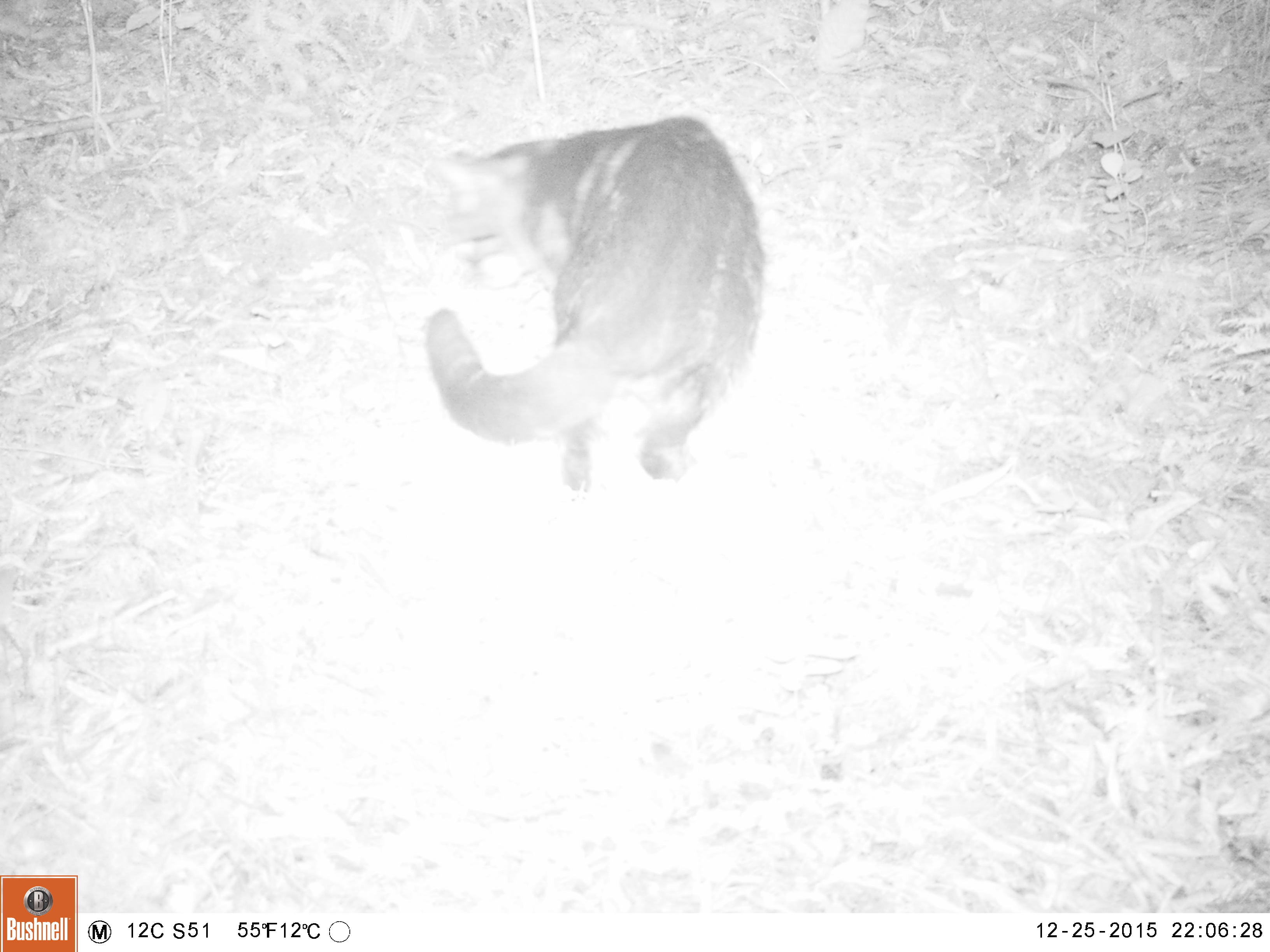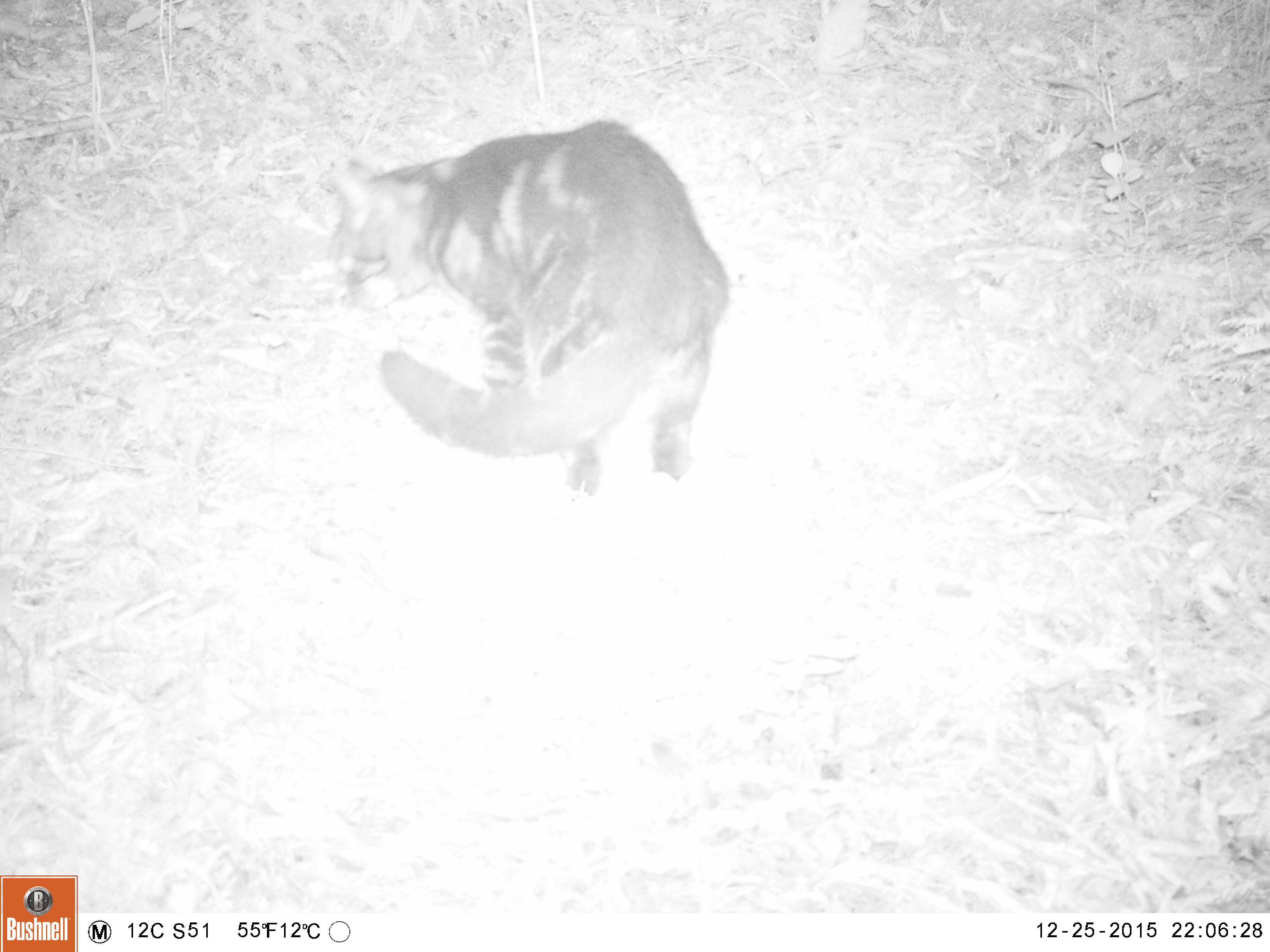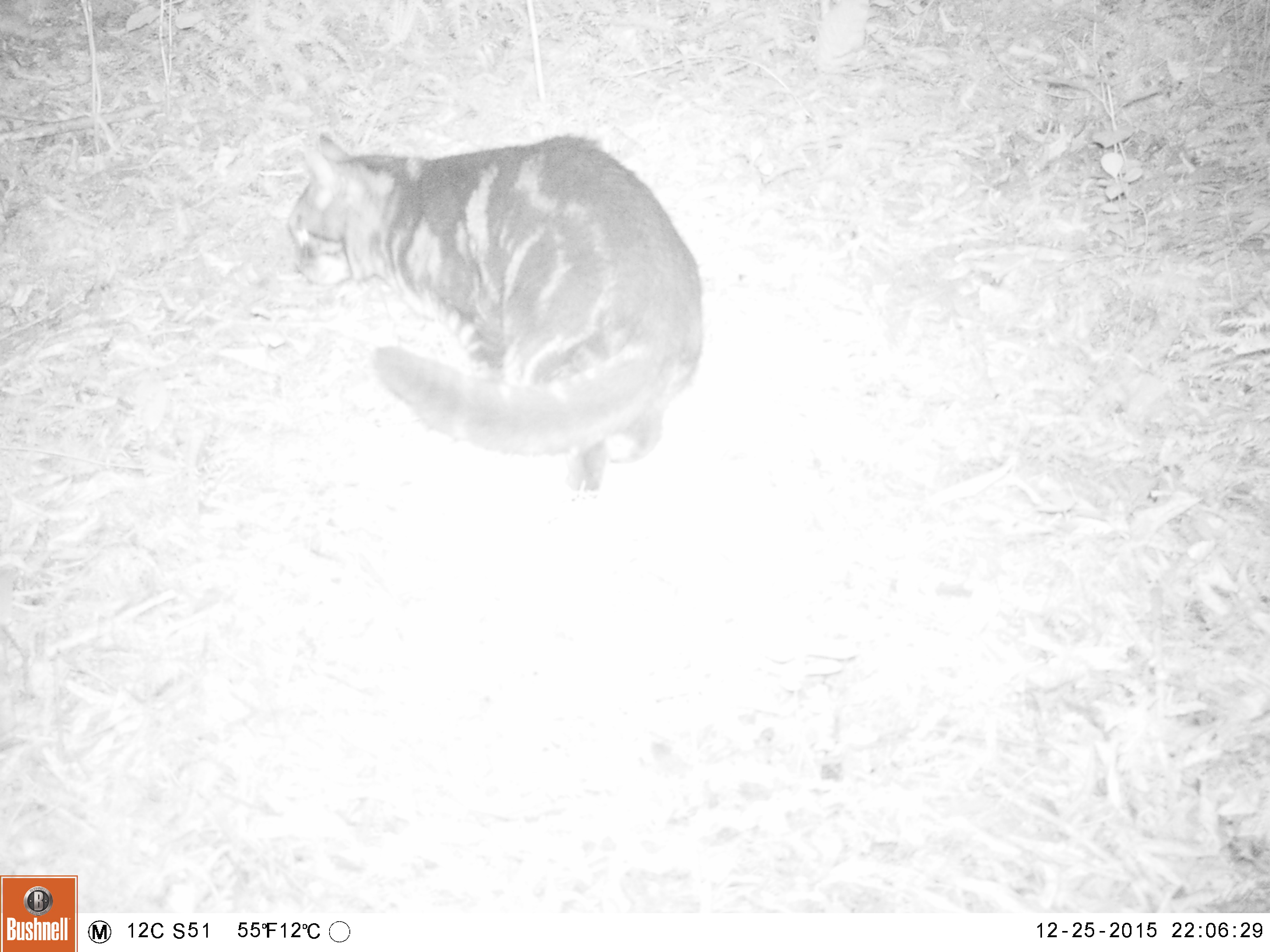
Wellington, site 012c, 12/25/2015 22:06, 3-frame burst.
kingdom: Animalia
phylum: Chordata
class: Mammalia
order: Carnivora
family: Felidae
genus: Felis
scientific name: Felis catus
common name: cat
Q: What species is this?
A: Cat (Felis catus).